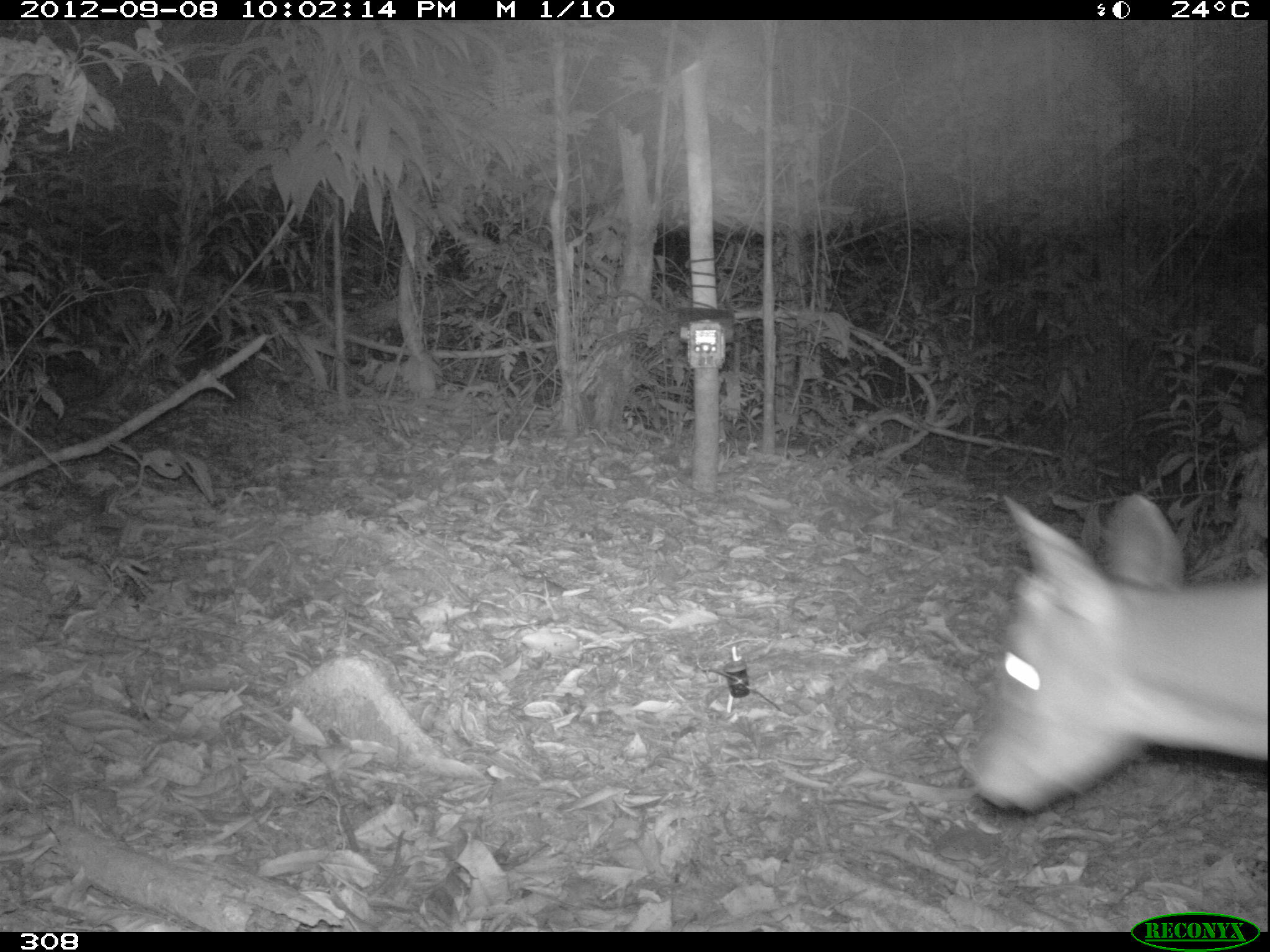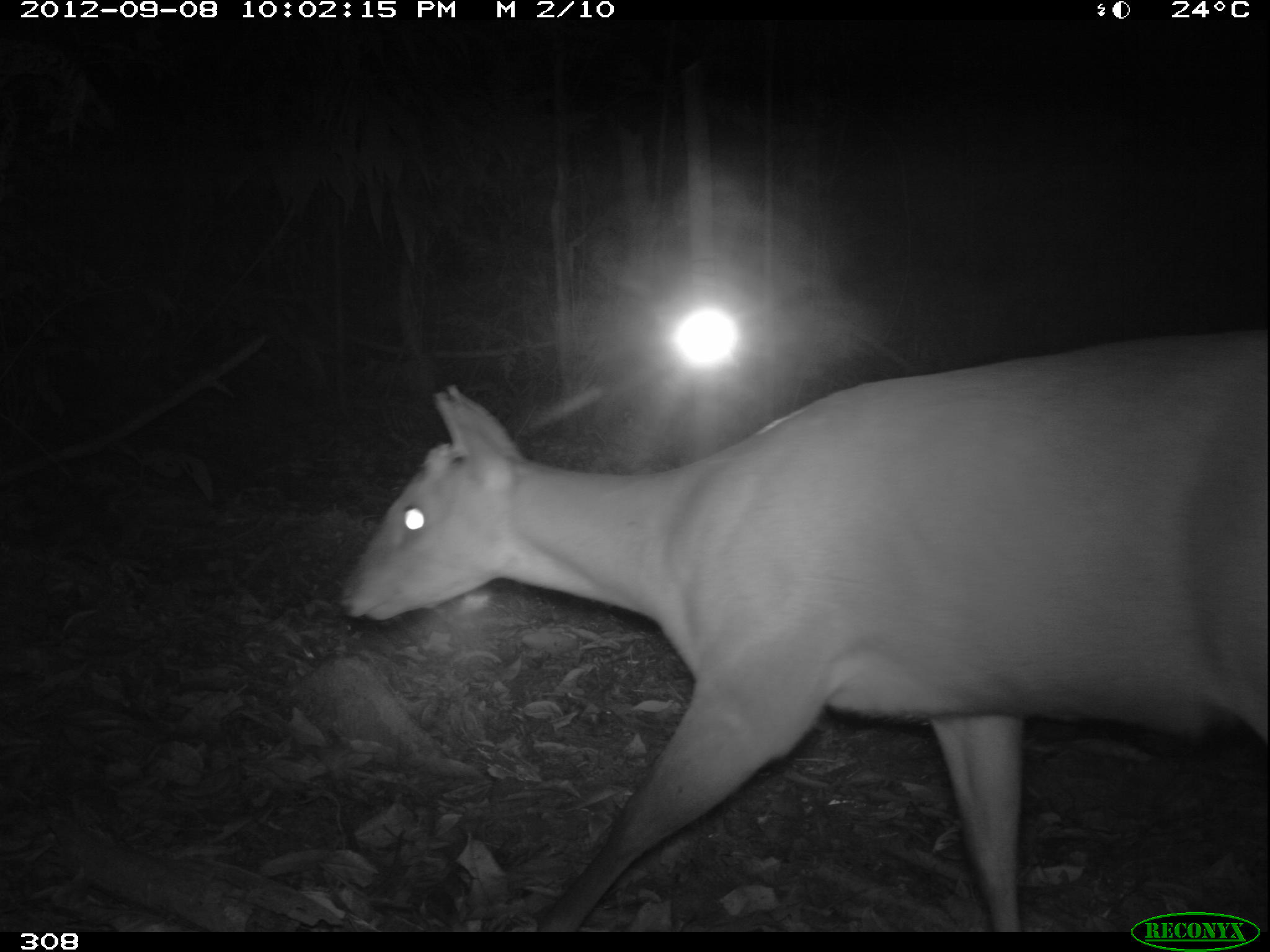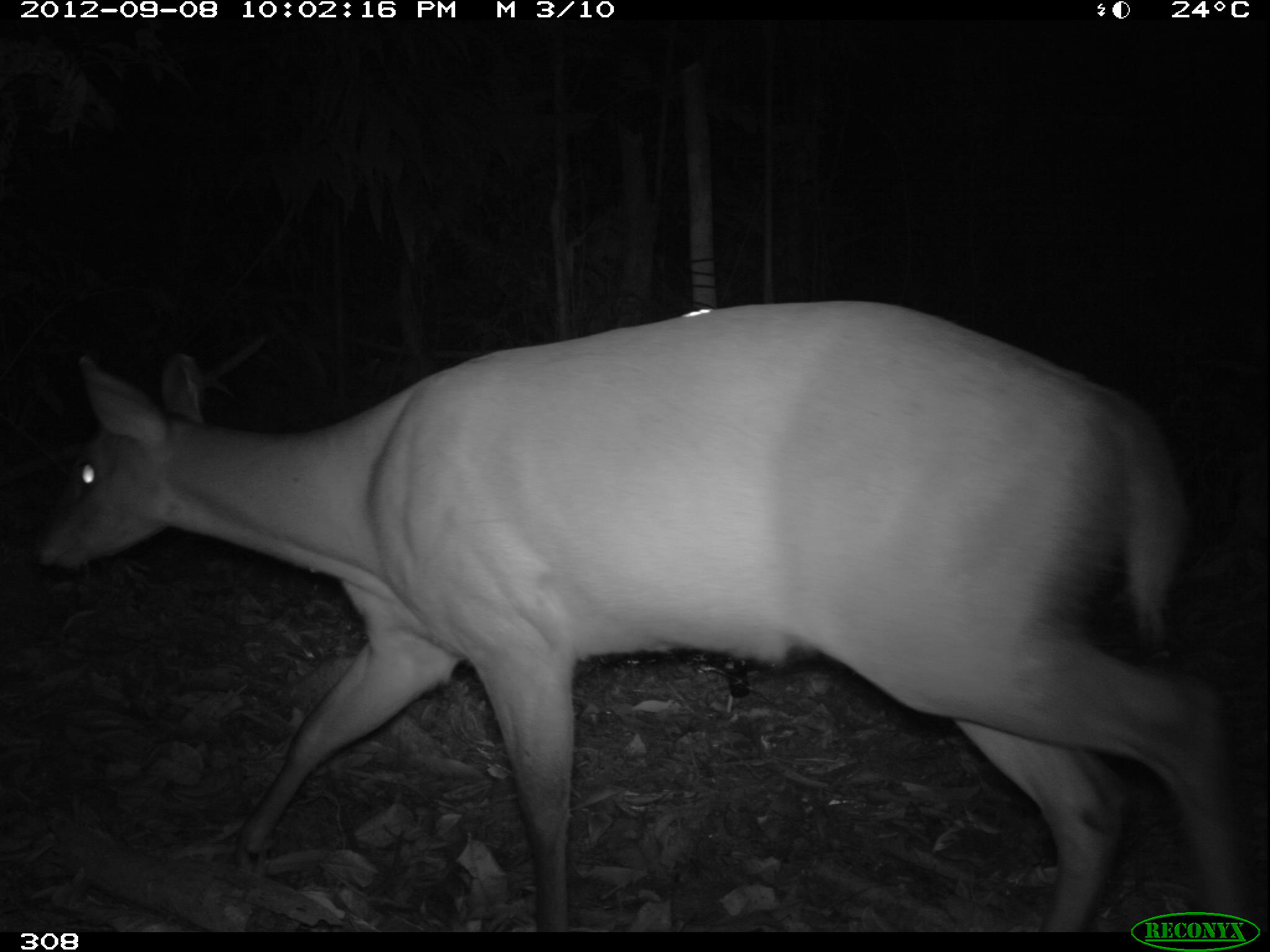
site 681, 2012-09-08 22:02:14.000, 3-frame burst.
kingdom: Animalia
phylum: Chordata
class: Mammalia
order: Artiodactyla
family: Cervidae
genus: Mazama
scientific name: Mazama americana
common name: red brocket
Mazama americana (red brocket).